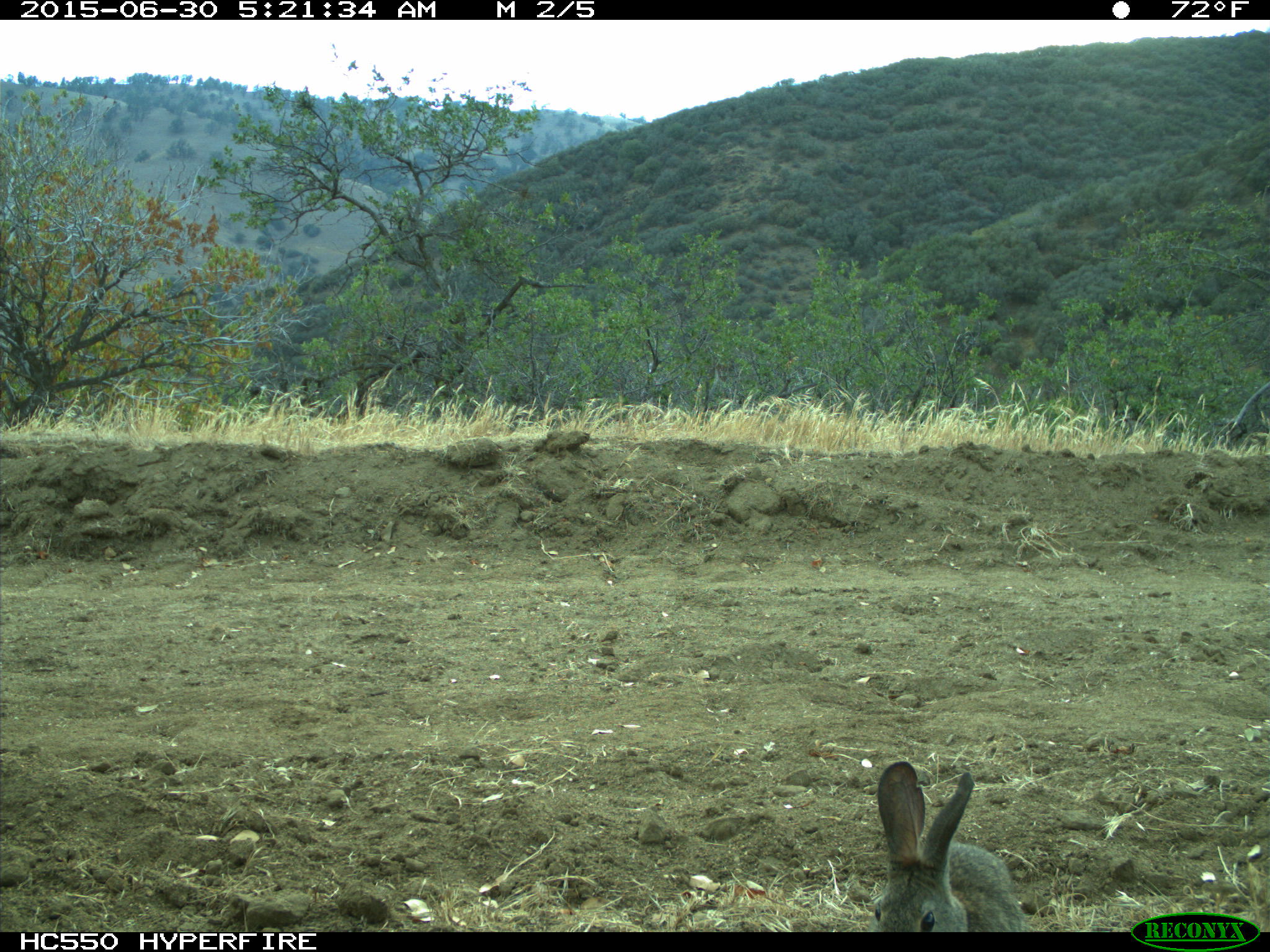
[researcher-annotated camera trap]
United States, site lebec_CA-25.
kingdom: Animalia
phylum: Chordata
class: Mammalia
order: Lagomorpha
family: Leporidae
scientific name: Leporidae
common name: rabbits and hares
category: unidentified rabbit